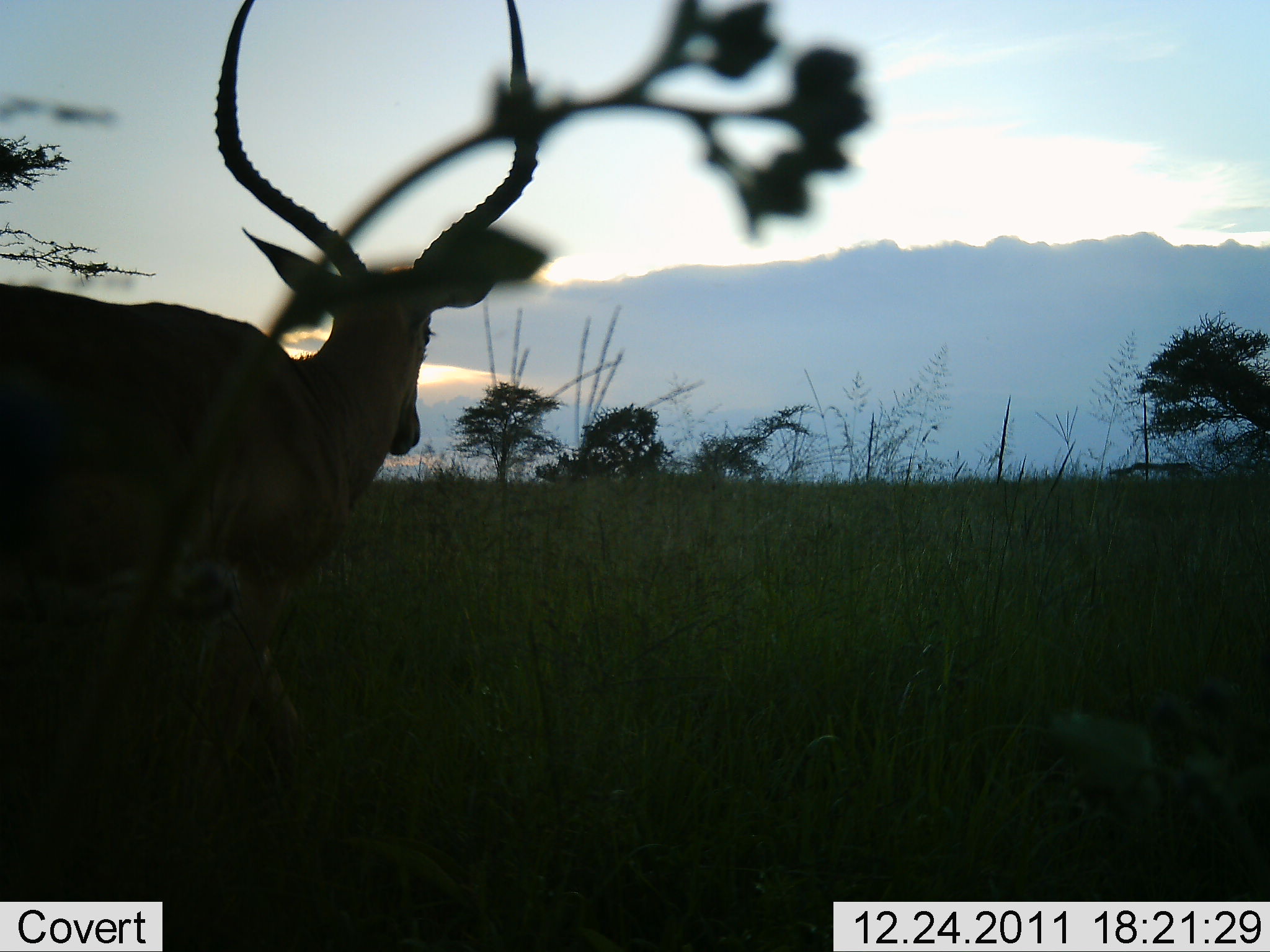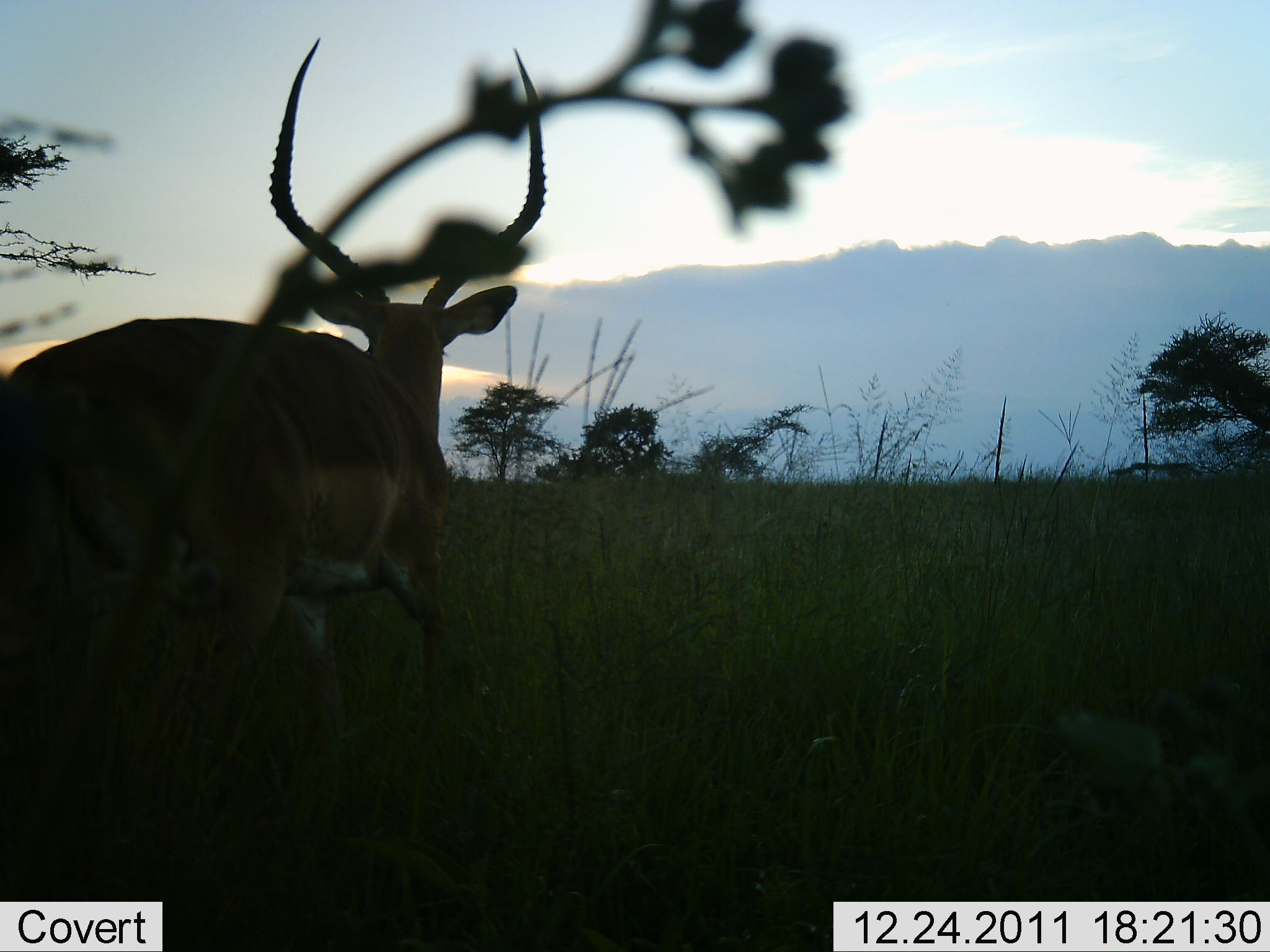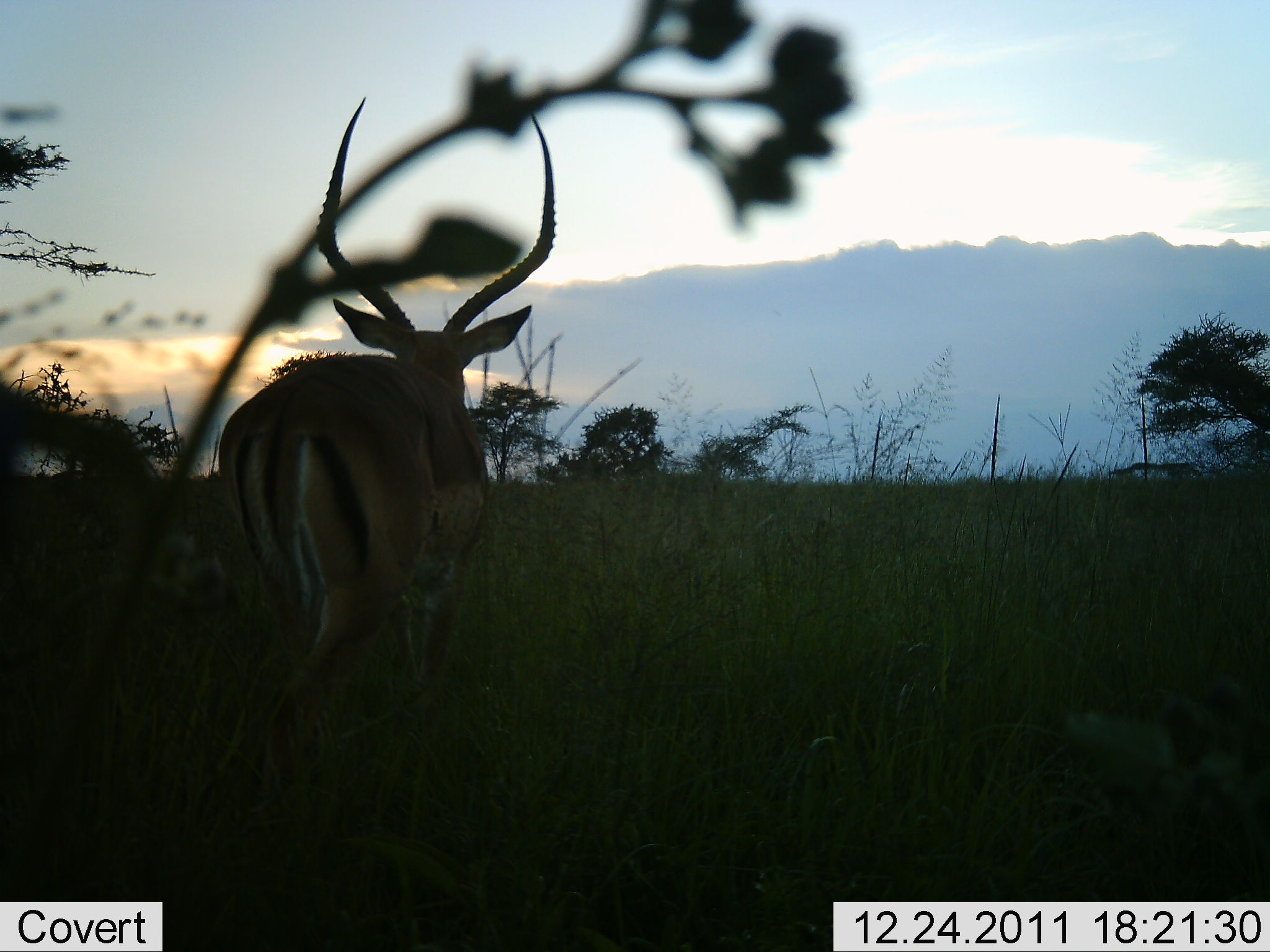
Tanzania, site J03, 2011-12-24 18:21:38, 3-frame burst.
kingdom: Animalia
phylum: Chordata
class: Mammalia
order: Artiodactyla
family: Bovidae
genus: Aepyceros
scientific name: Aepyceros melampus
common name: impala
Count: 1.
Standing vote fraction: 8%.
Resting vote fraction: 0%.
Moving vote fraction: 92%.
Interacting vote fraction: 0%.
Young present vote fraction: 0%.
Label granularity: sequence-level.